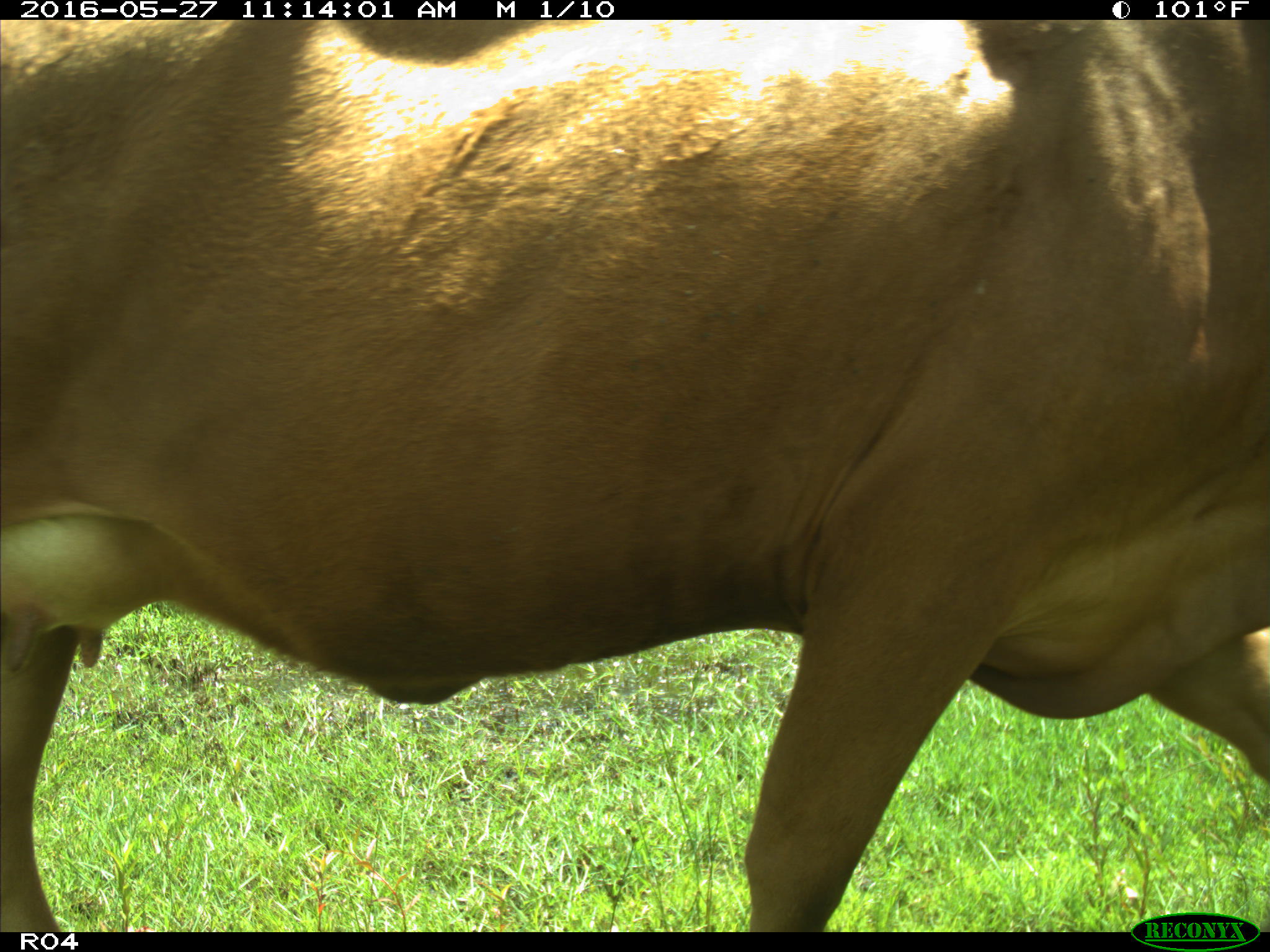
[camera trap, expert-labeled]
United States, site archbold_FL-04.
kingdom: Animalia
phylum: Chordata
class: Mammalia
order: Artiodactyla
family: Bovidae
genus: Bos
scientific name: Bos taurus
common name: domestic cow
Bos taurus (domestic cow).